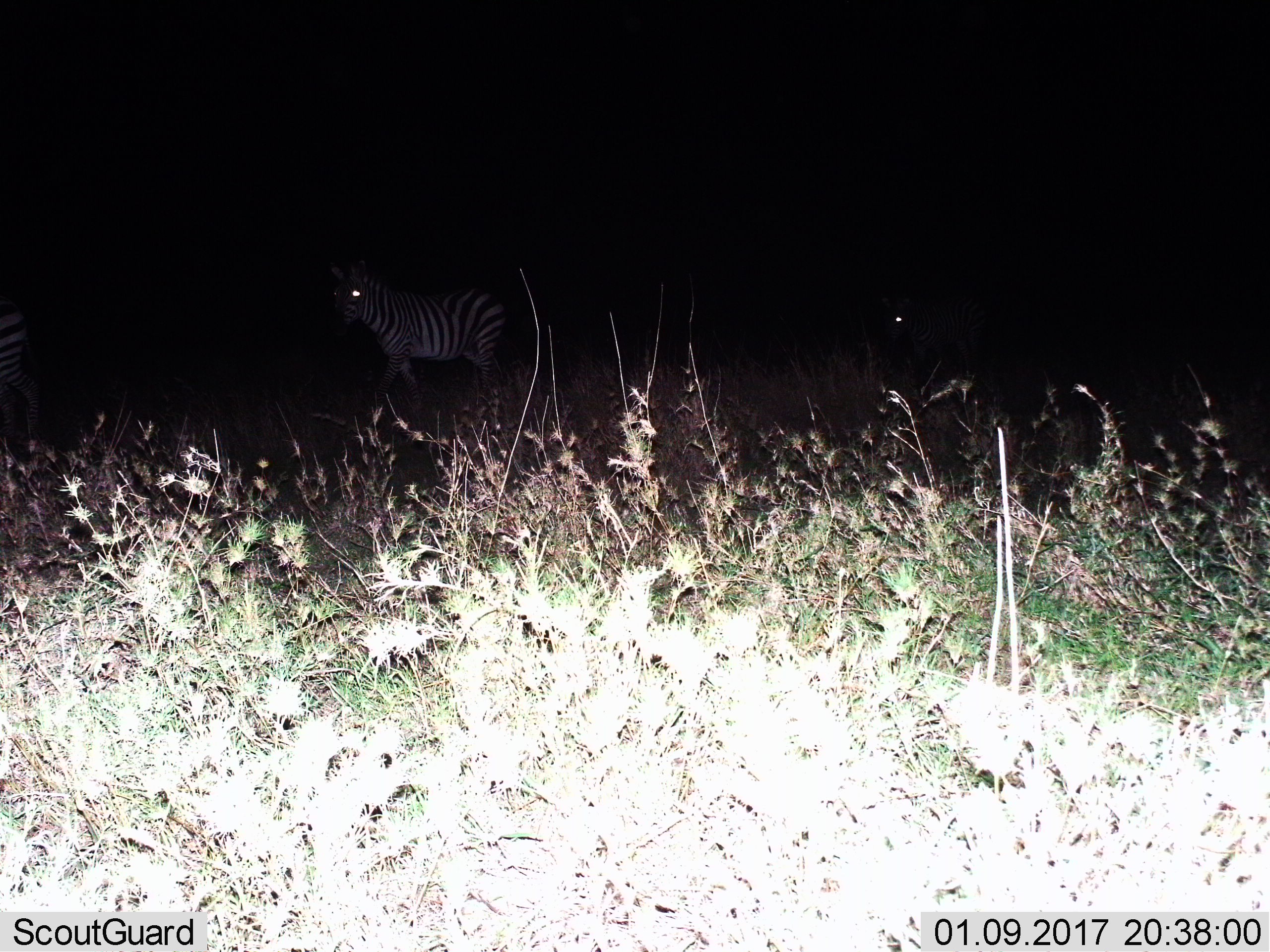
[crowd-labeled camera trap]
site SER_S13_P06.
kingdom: Animalia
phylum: Chordata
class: Mammalia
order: Perissodactyla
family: Equidae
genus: Equus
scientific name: Equus quagga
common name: plains zebra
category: zebraplains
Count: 2.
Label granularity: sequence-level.